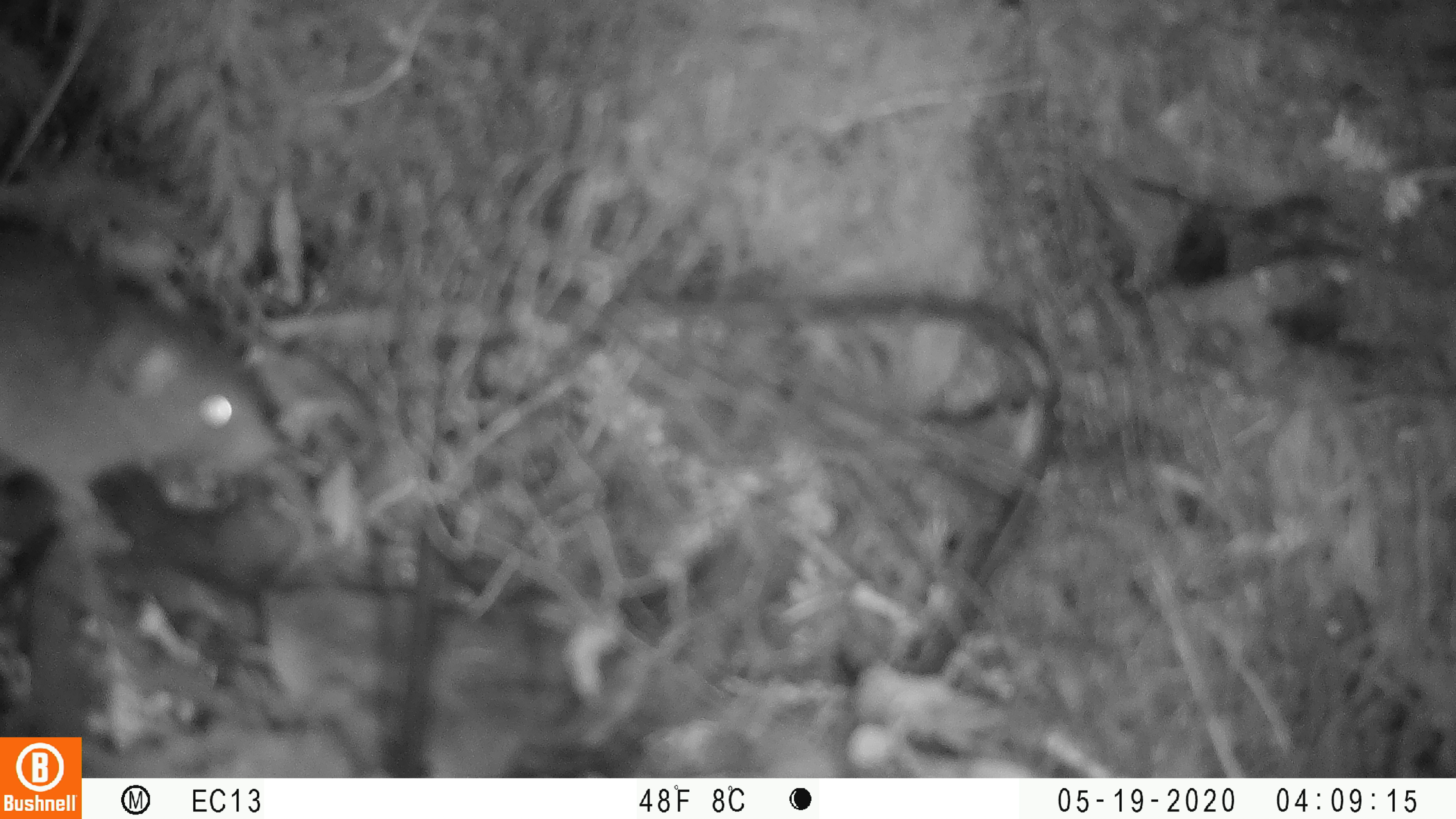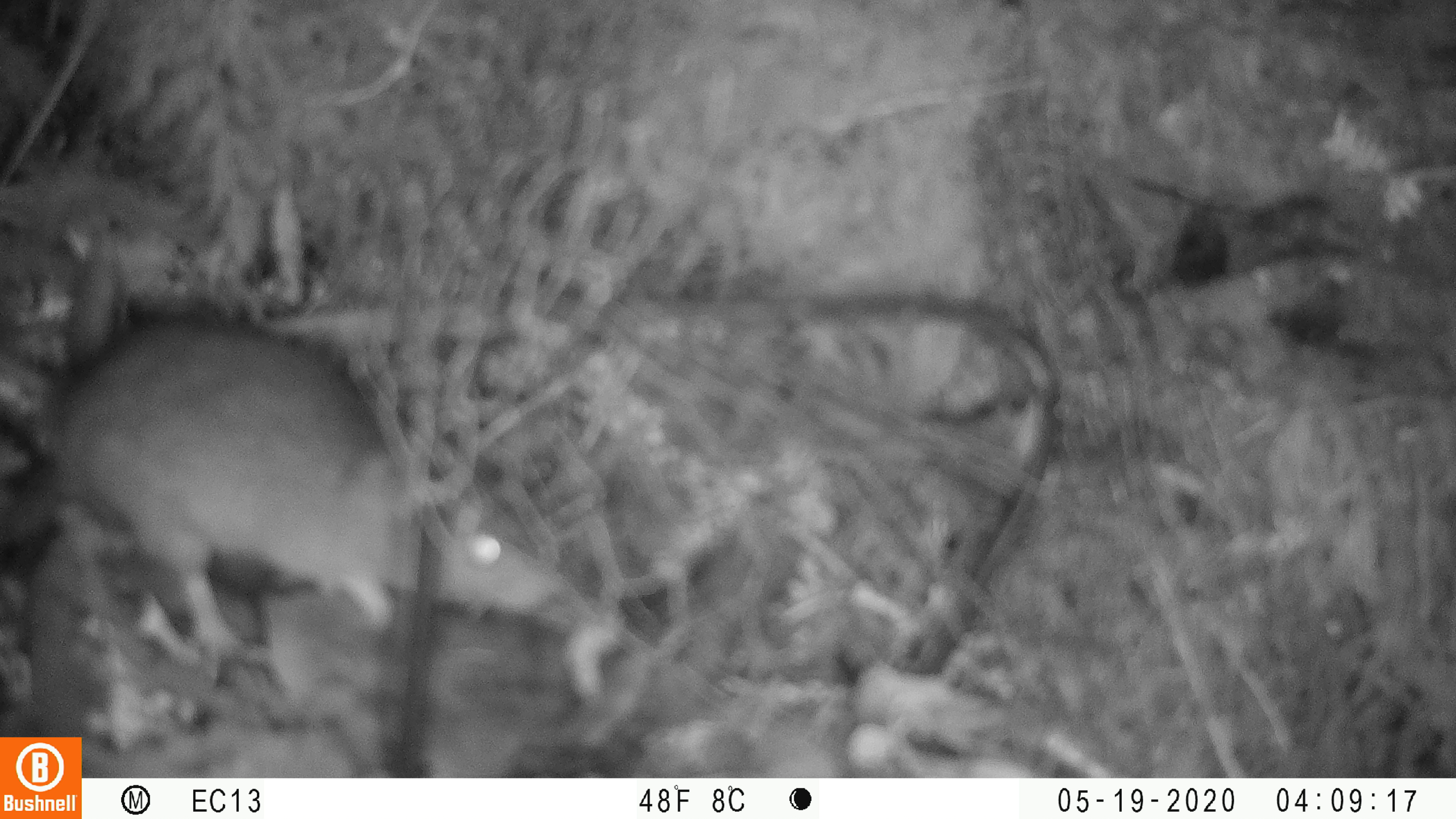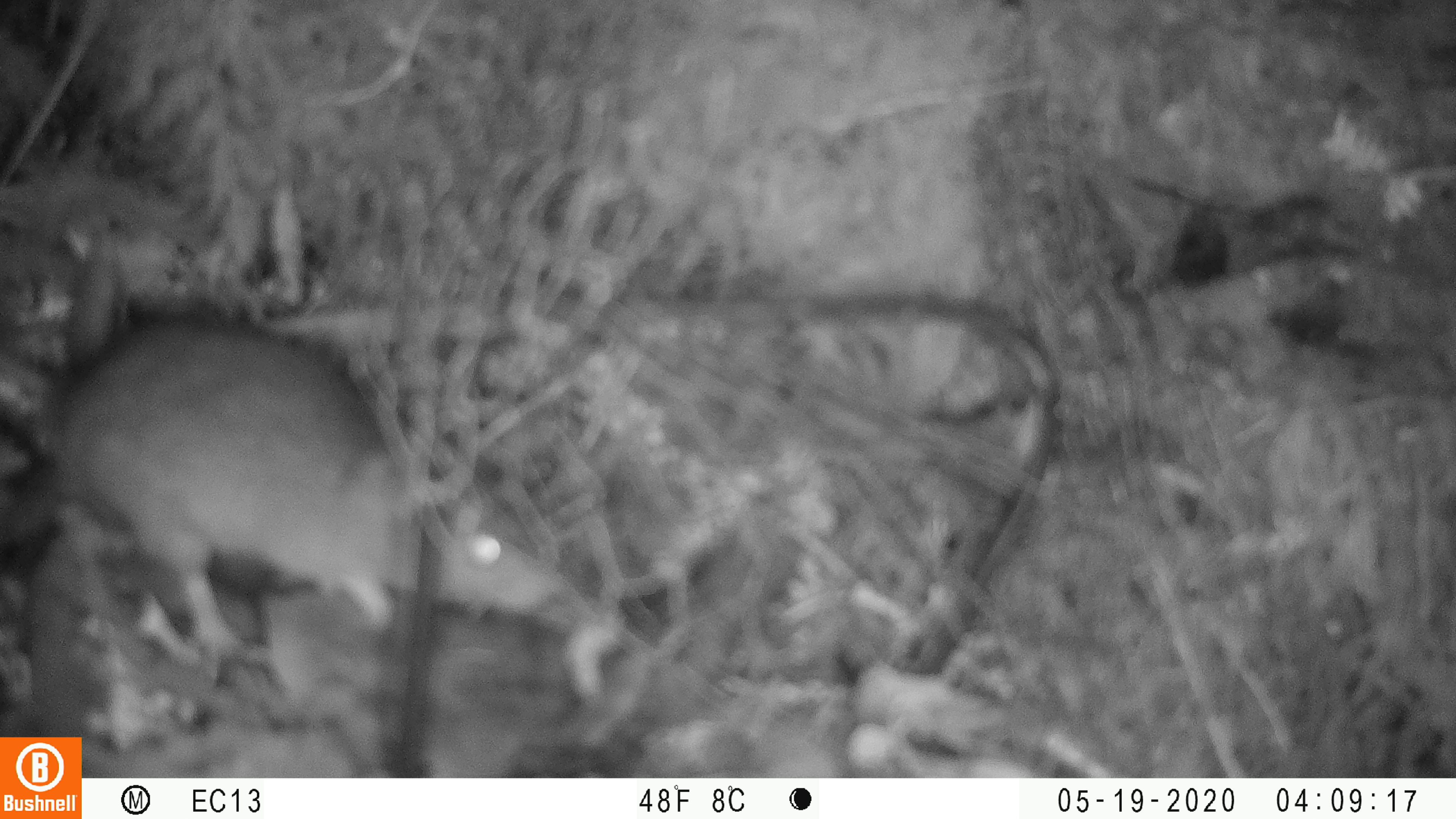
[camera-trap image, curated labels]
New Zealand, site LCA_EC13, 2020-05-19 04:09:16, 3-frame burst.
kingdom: Animalia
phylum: Chordata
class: Mammalia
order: Rodentia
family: Muridae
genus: Rattus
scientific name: Rattus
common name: rat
Rat (Rattus).